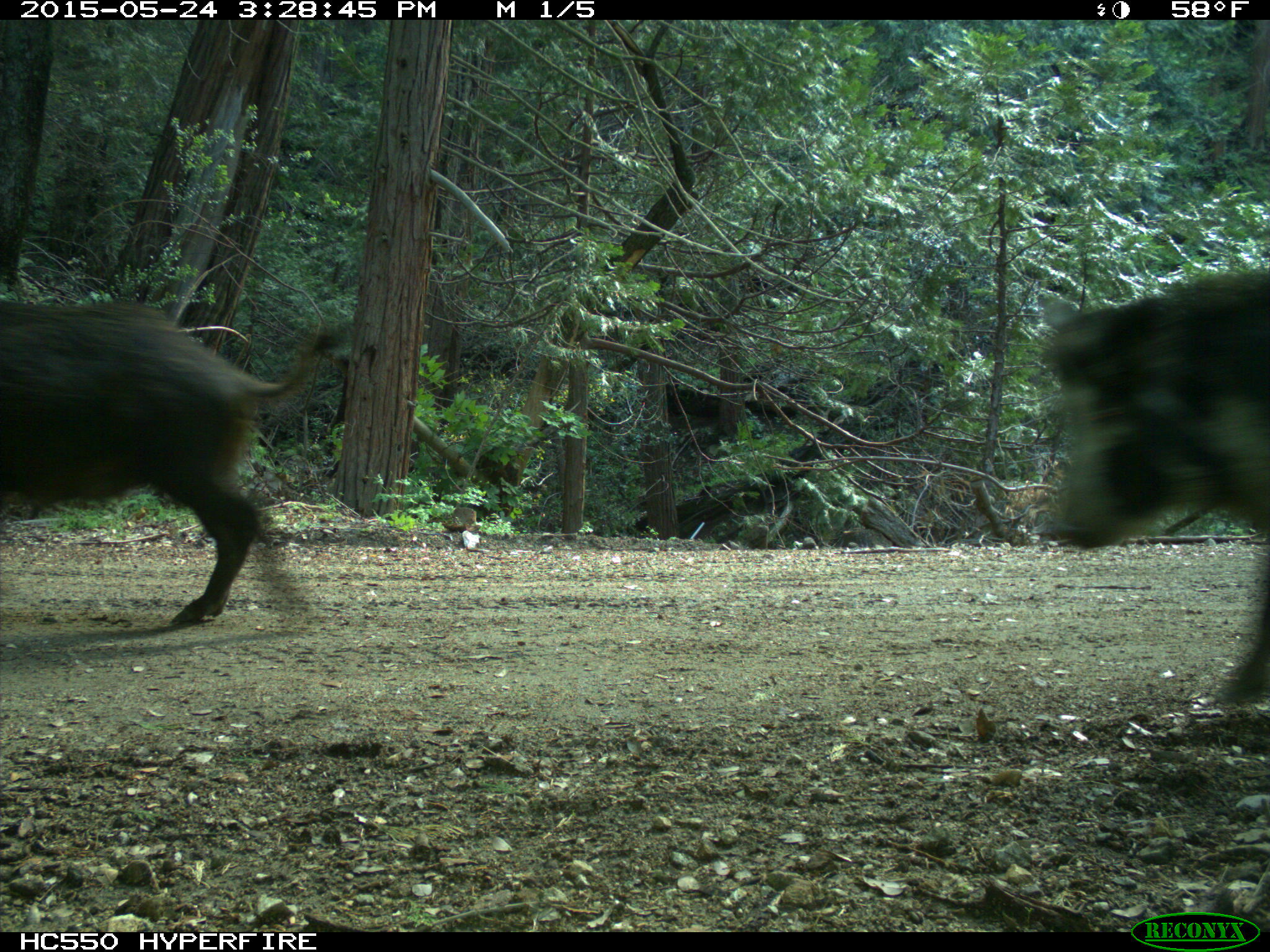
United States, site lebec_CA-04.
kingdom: Animalia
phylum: Chordata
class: Mammalia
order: Artiodactyla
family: Suidae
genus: Sus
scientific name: Sus scrofa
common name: wild boar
Sus scrofa (wild boar).